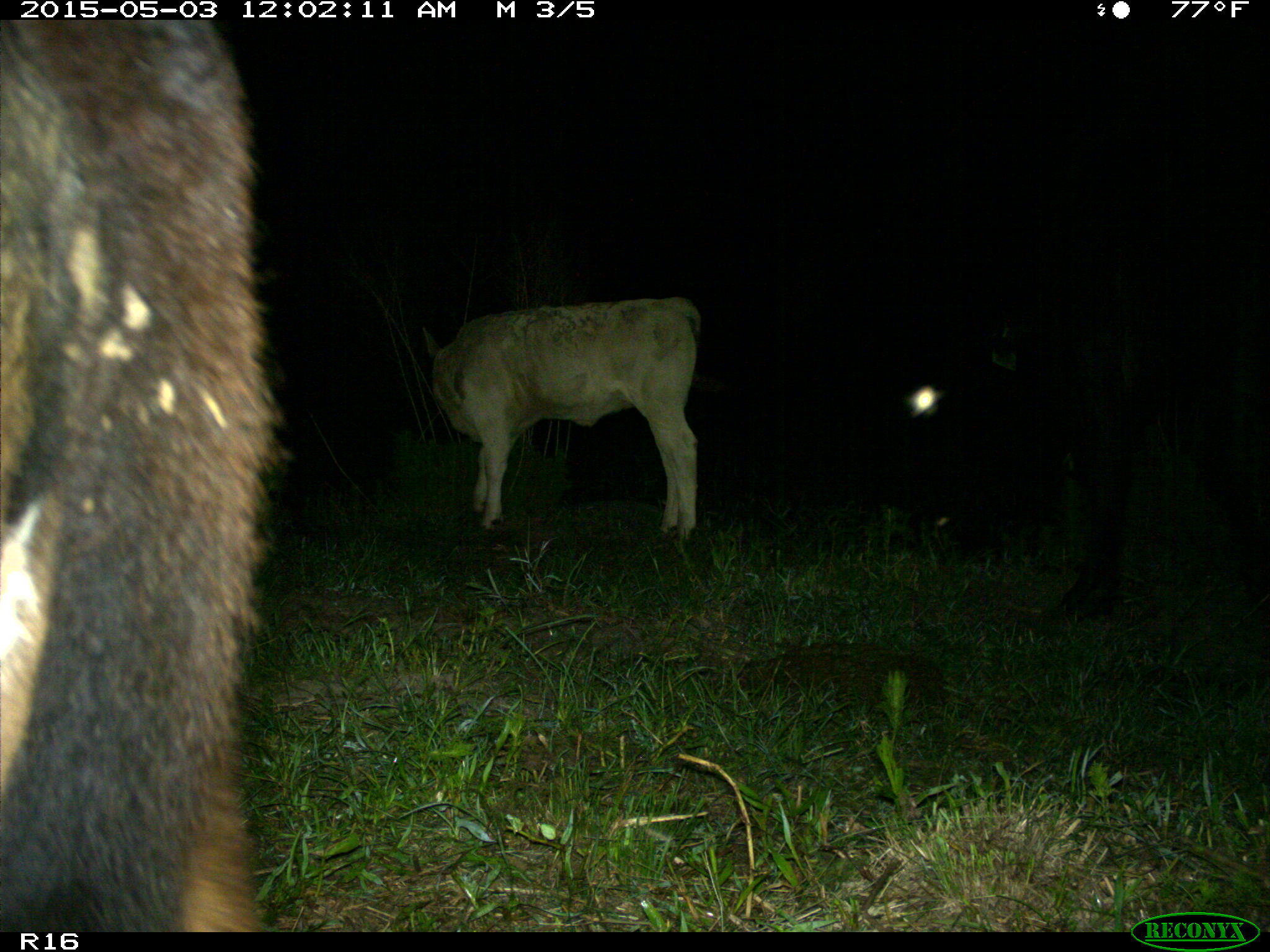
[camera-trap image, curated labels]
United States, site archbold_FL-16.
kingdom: Animalia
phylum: Chordata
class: Mammalia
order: Artiodactyla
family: Bovidae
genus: Bos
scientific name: Bos taurus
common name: domestic cow